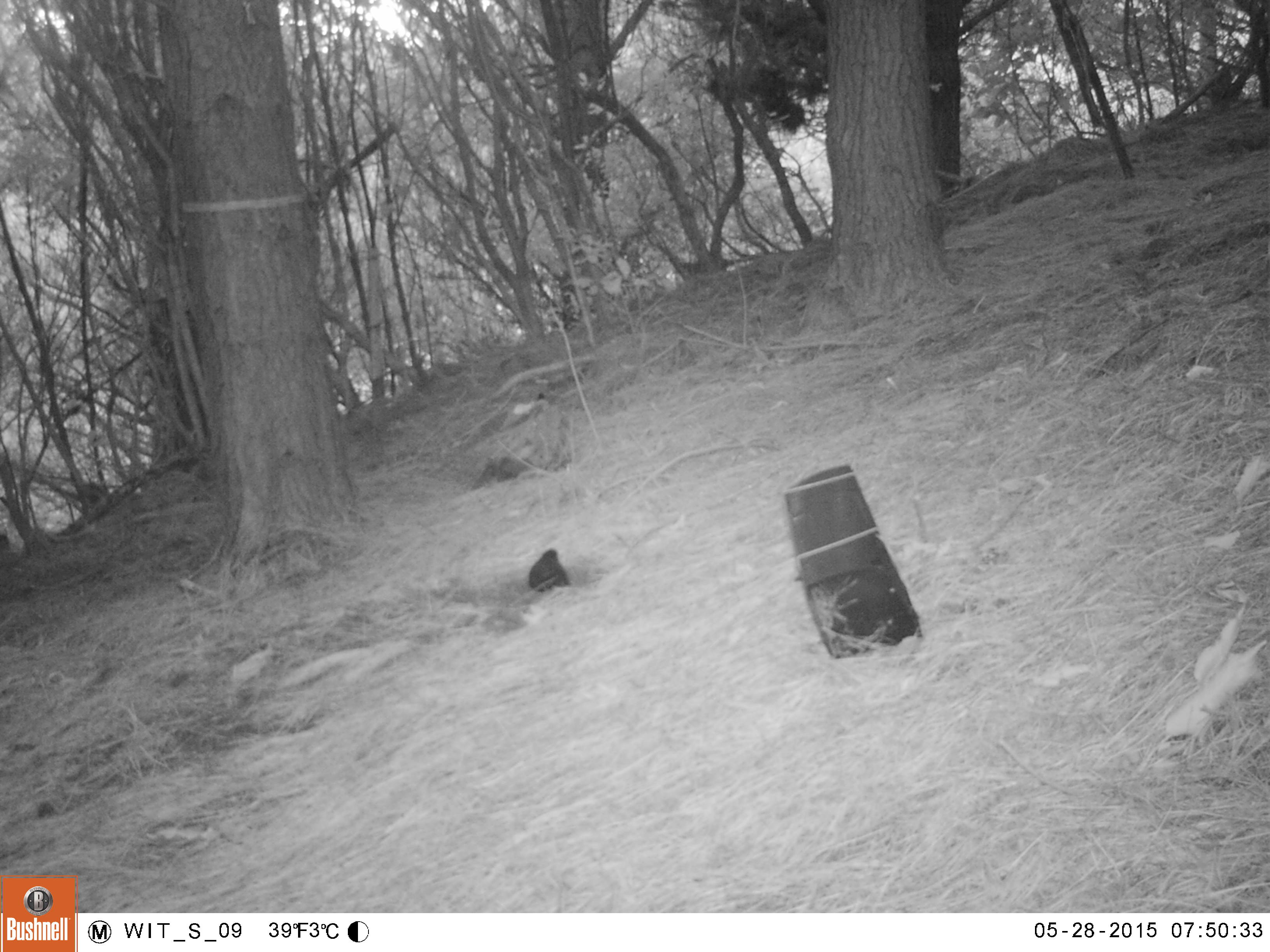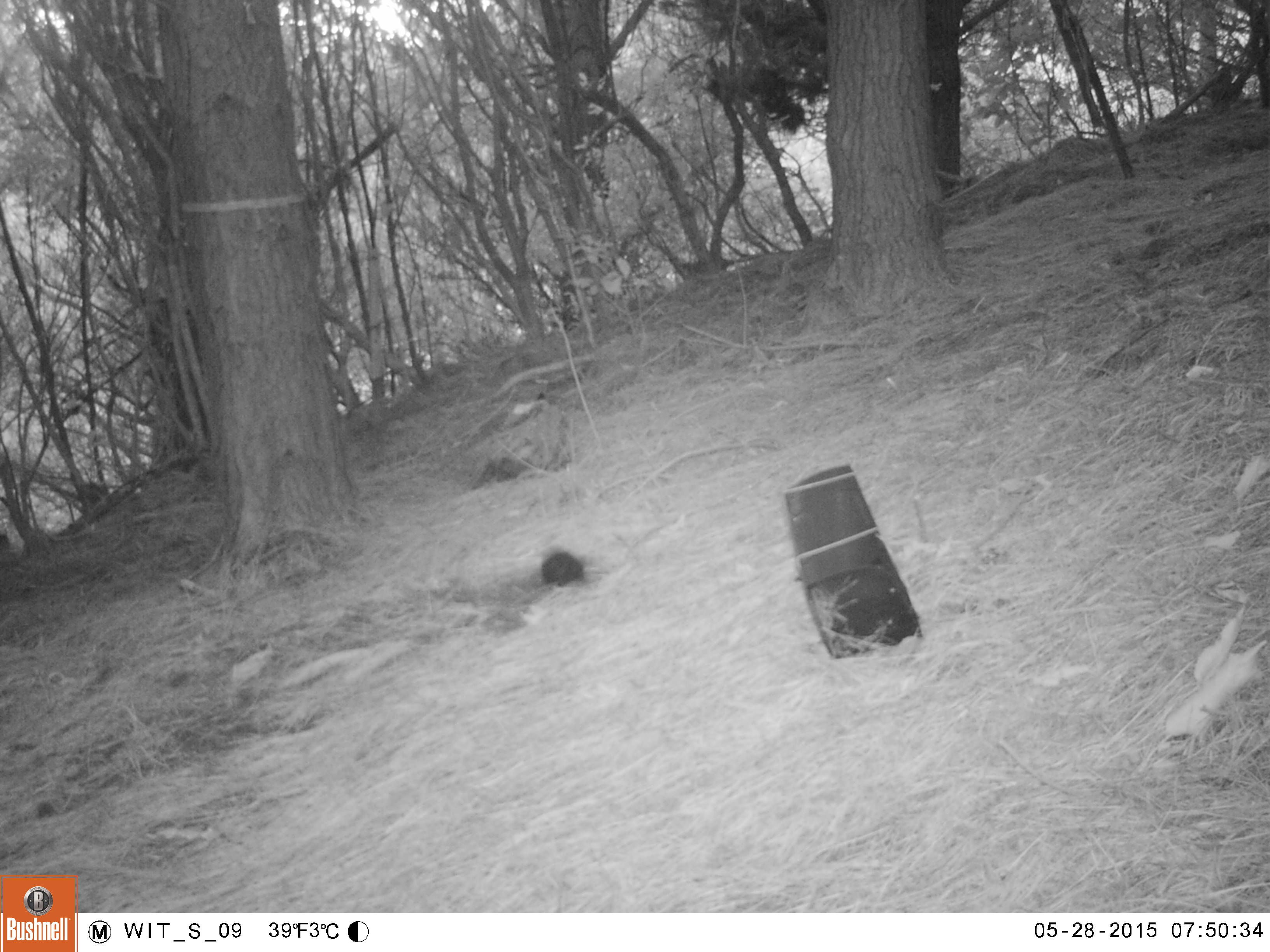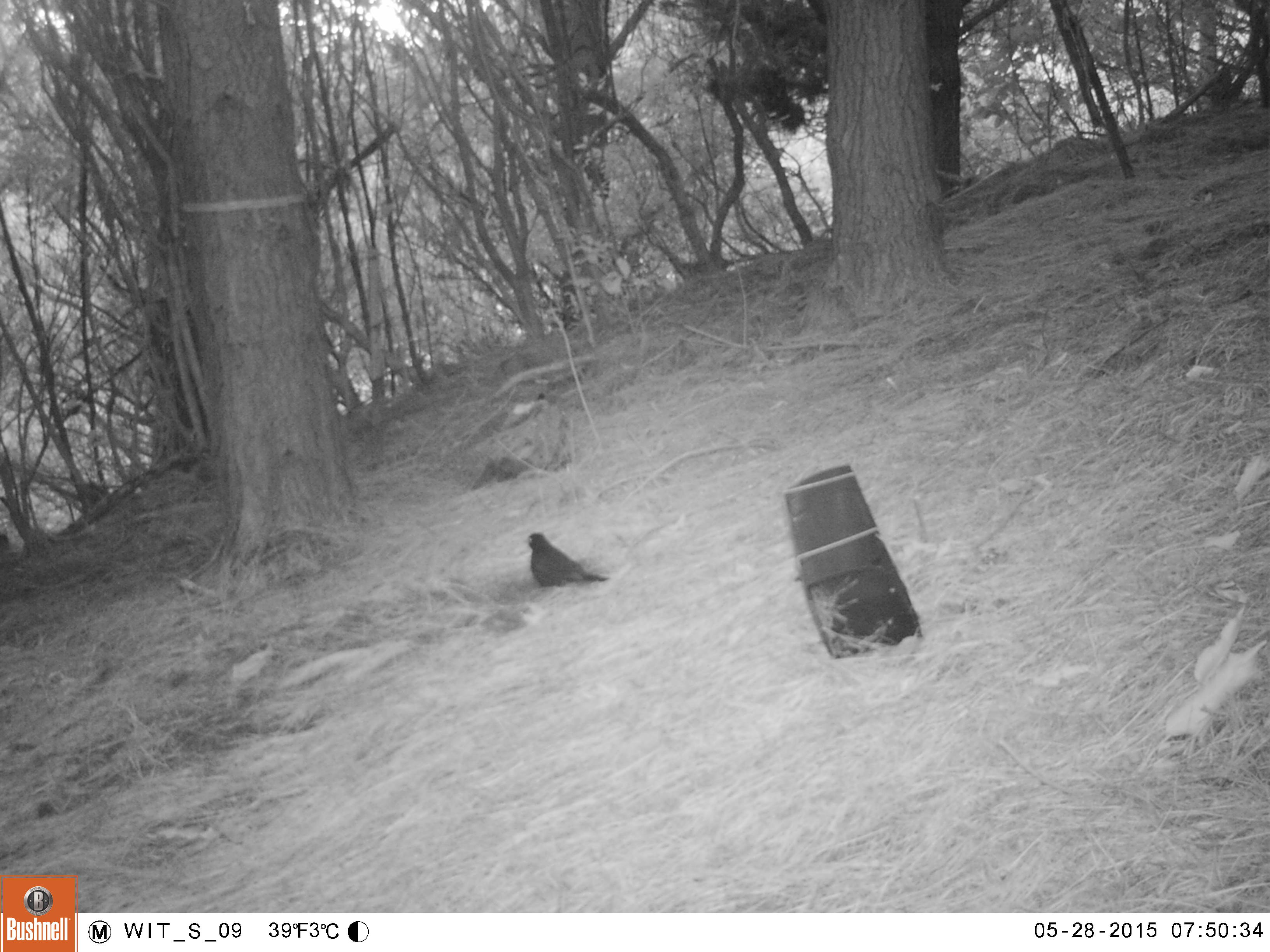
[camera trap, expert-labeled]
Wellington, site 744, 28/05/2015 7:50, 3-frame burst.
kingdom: Animalia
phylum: Chordata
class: Aves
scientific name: Aves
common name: bird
Bird (Aves).